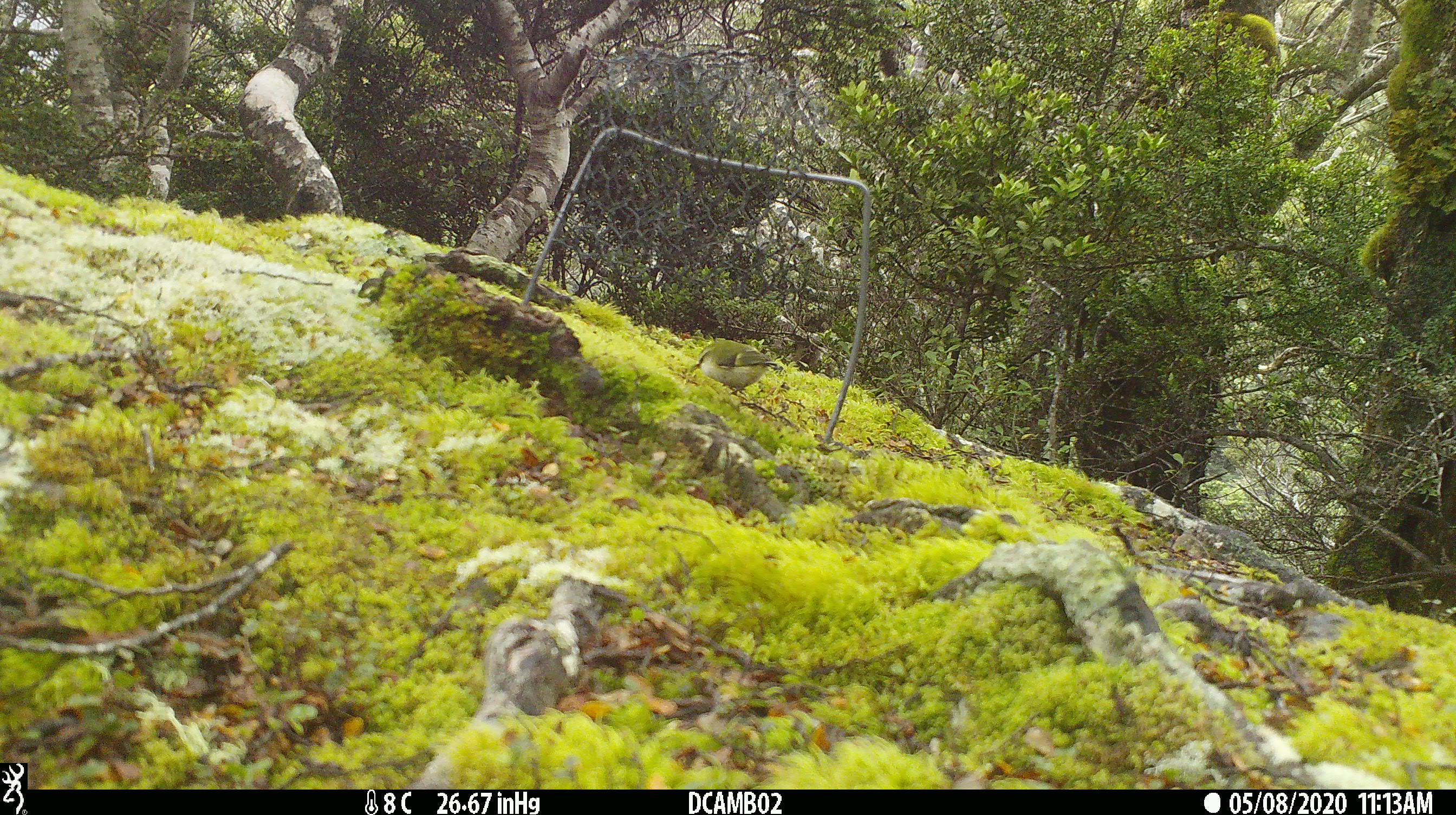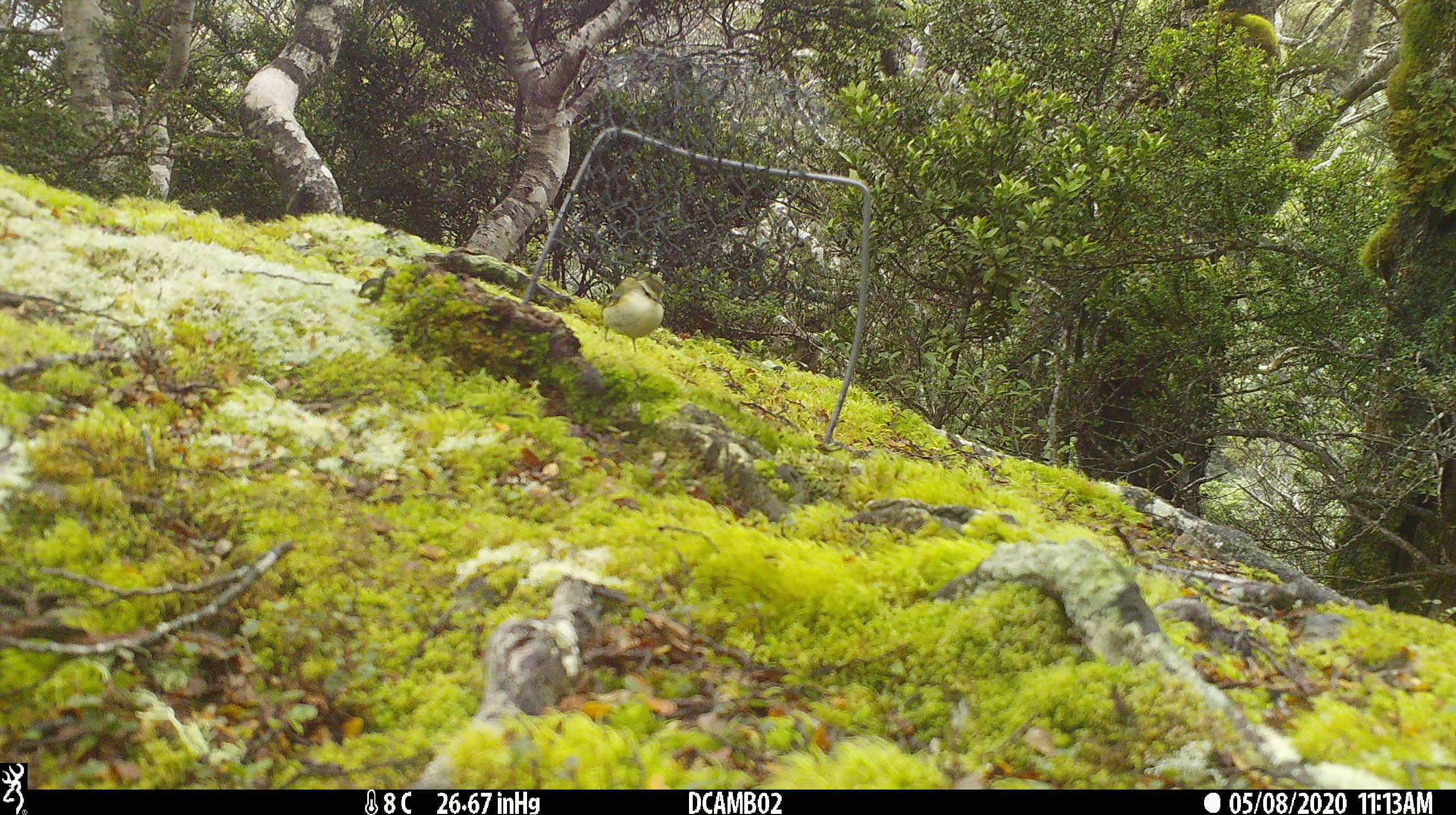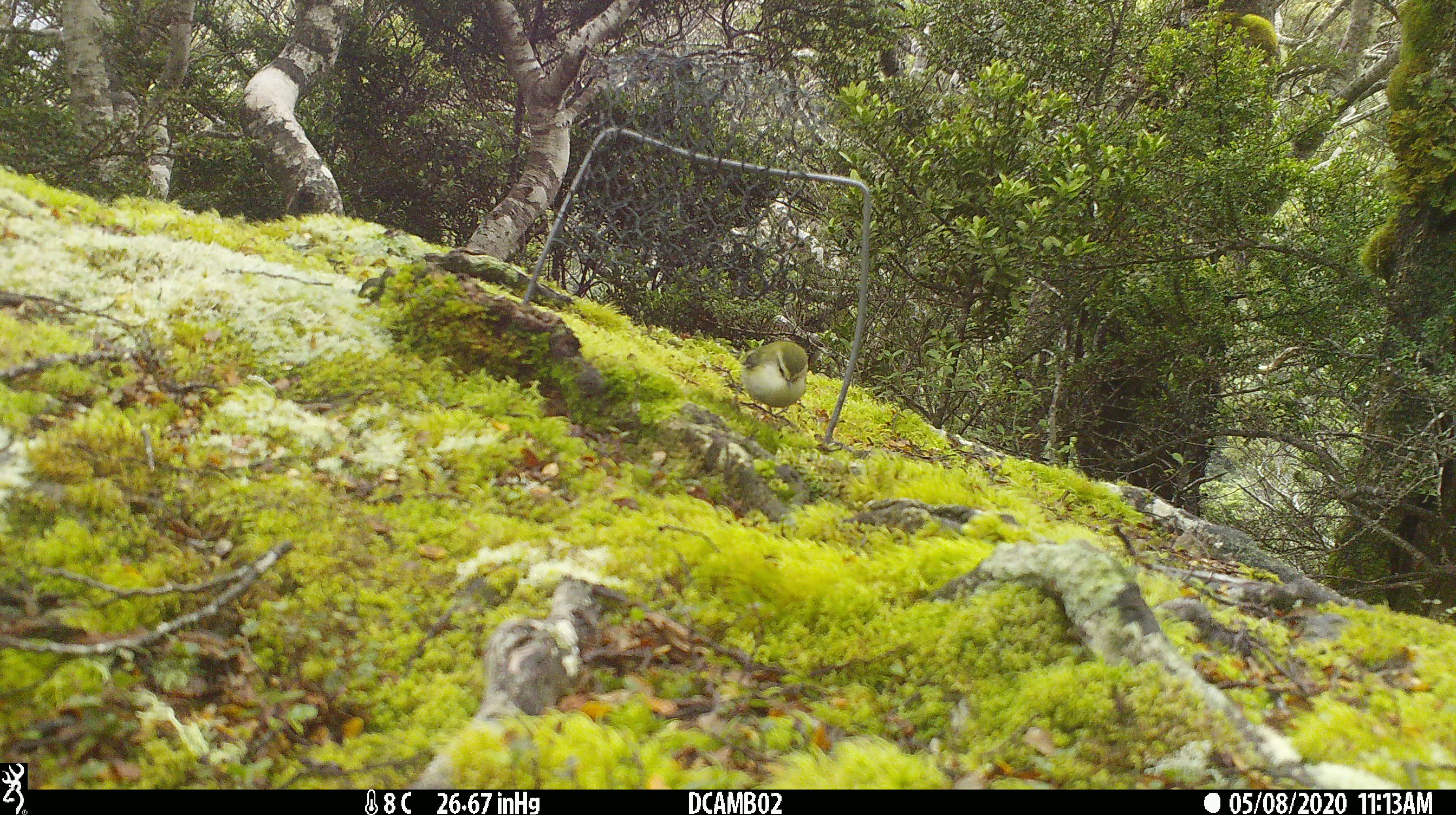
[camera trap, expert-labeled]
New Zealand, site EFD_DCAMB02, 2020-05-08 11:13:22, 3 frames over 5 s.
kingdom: Animalia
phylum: Chordata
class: Aves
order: Passeriformes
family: Acanthisittidae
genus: Acanthisitta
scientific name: Acanthisitta chloris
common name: rifleman